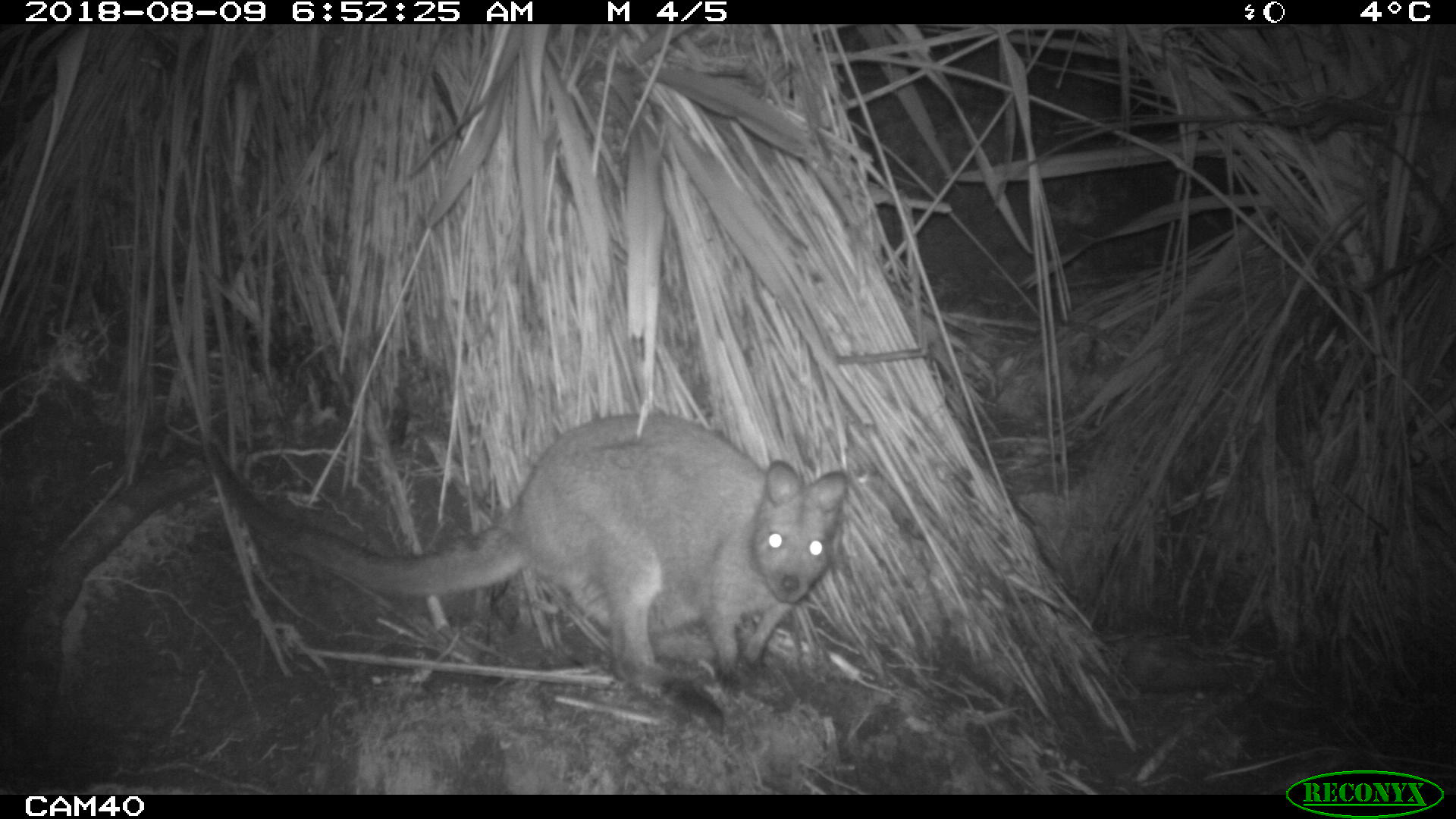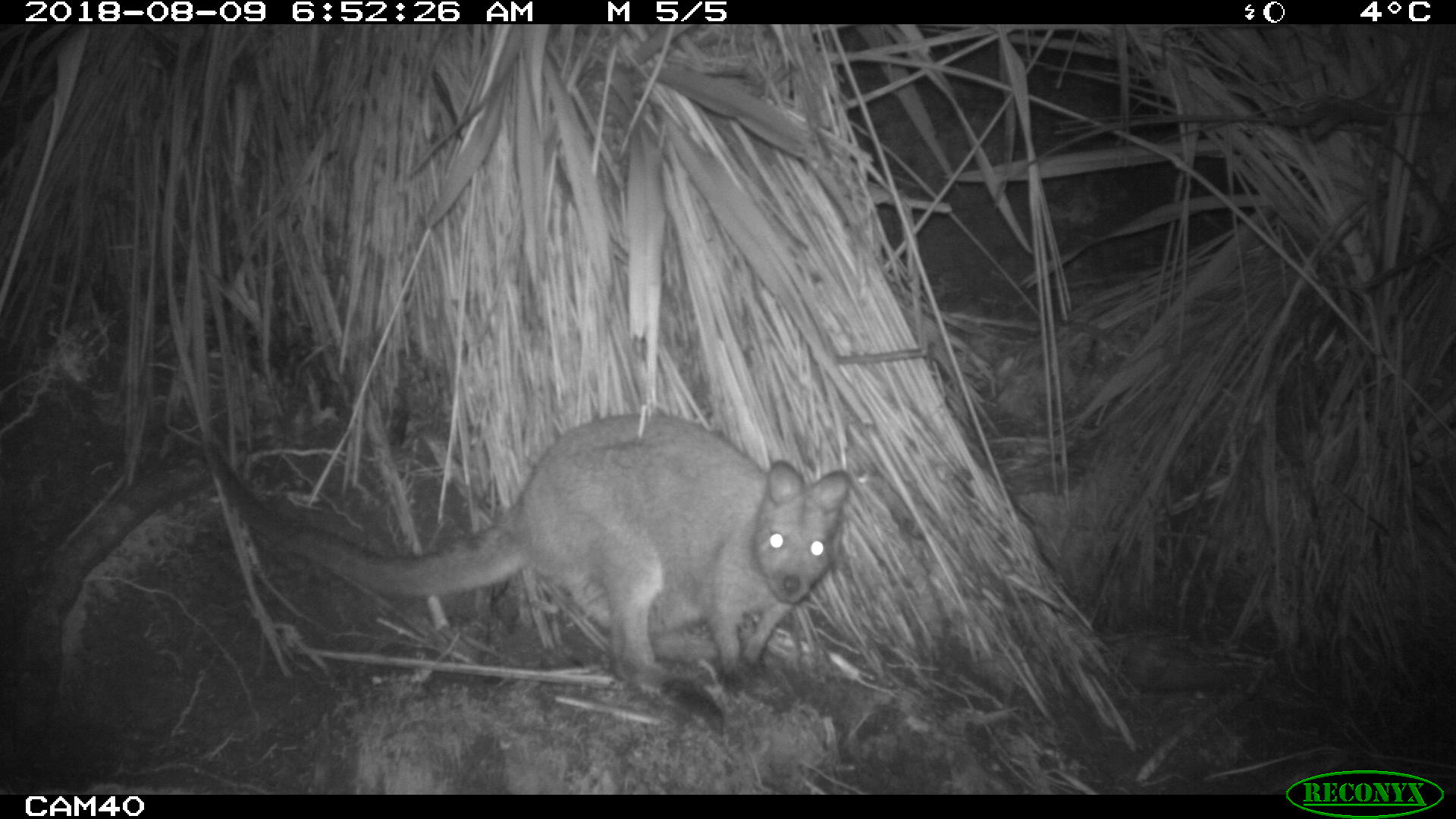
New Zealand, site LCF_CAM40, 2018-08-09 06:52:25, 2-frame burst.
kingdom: Animalia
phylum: Chordata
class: Mammalia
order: Diprotodontia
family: Macropodidae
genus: Notamacropus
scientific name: Notamacropus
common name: wallaby